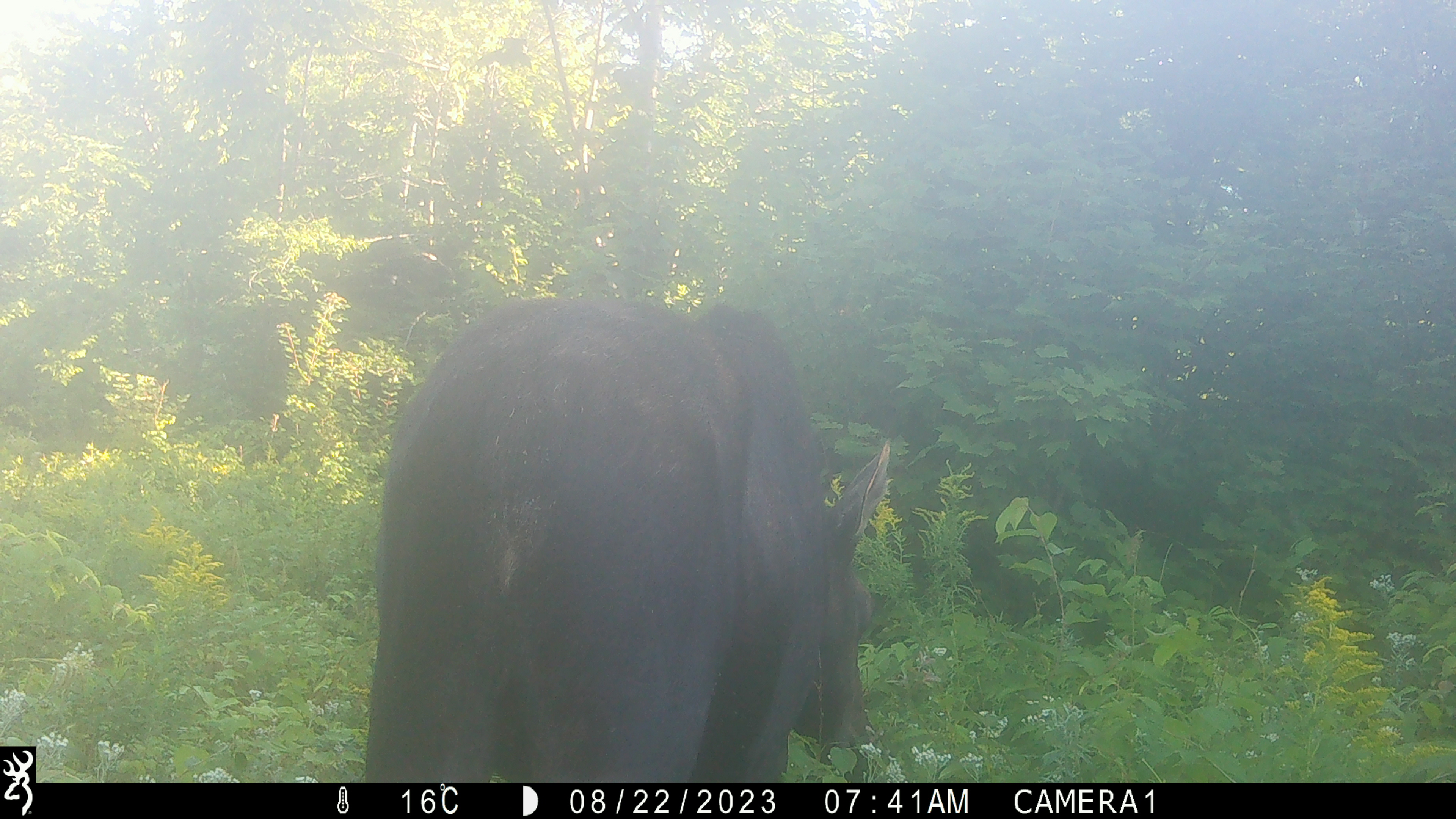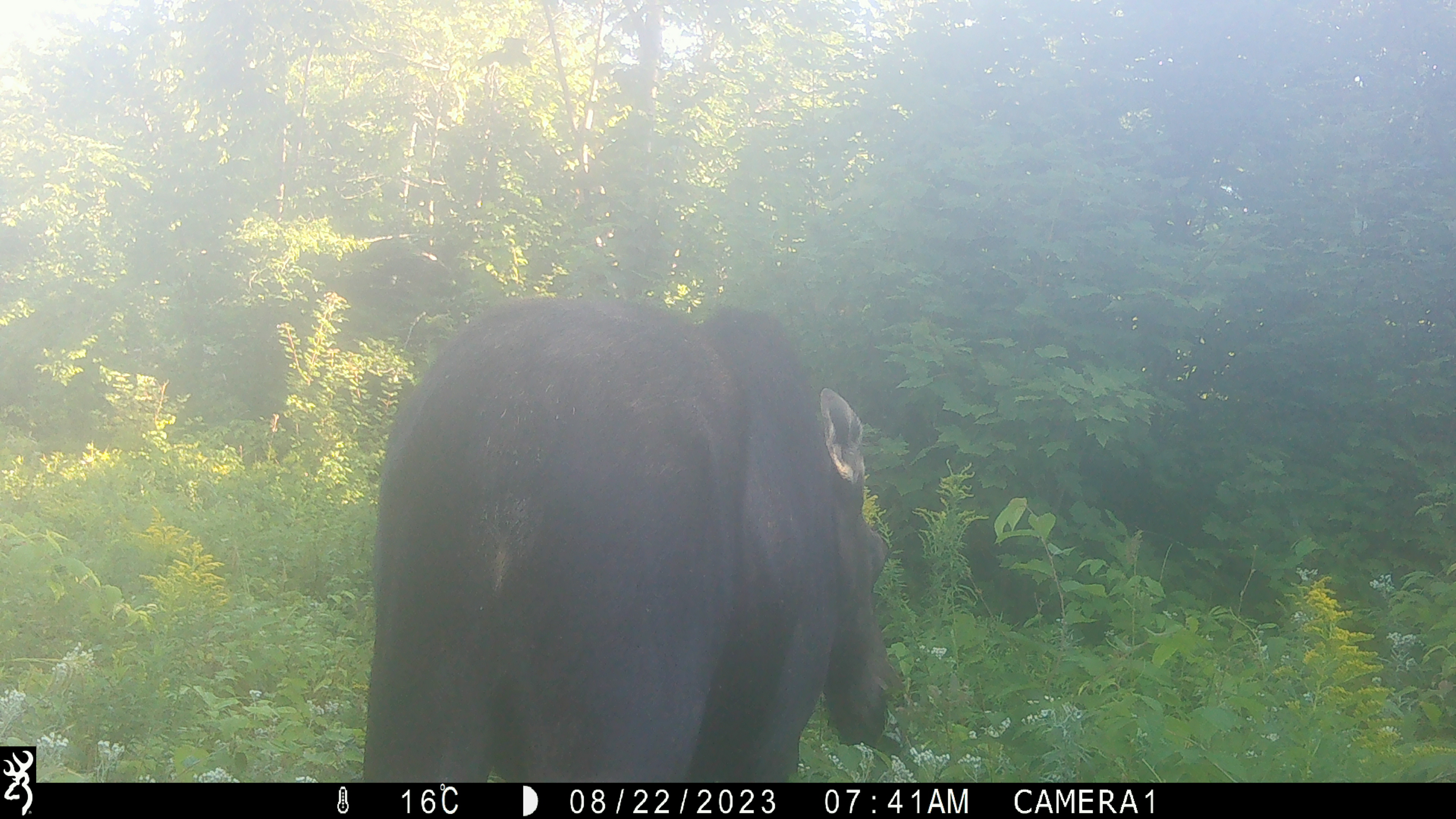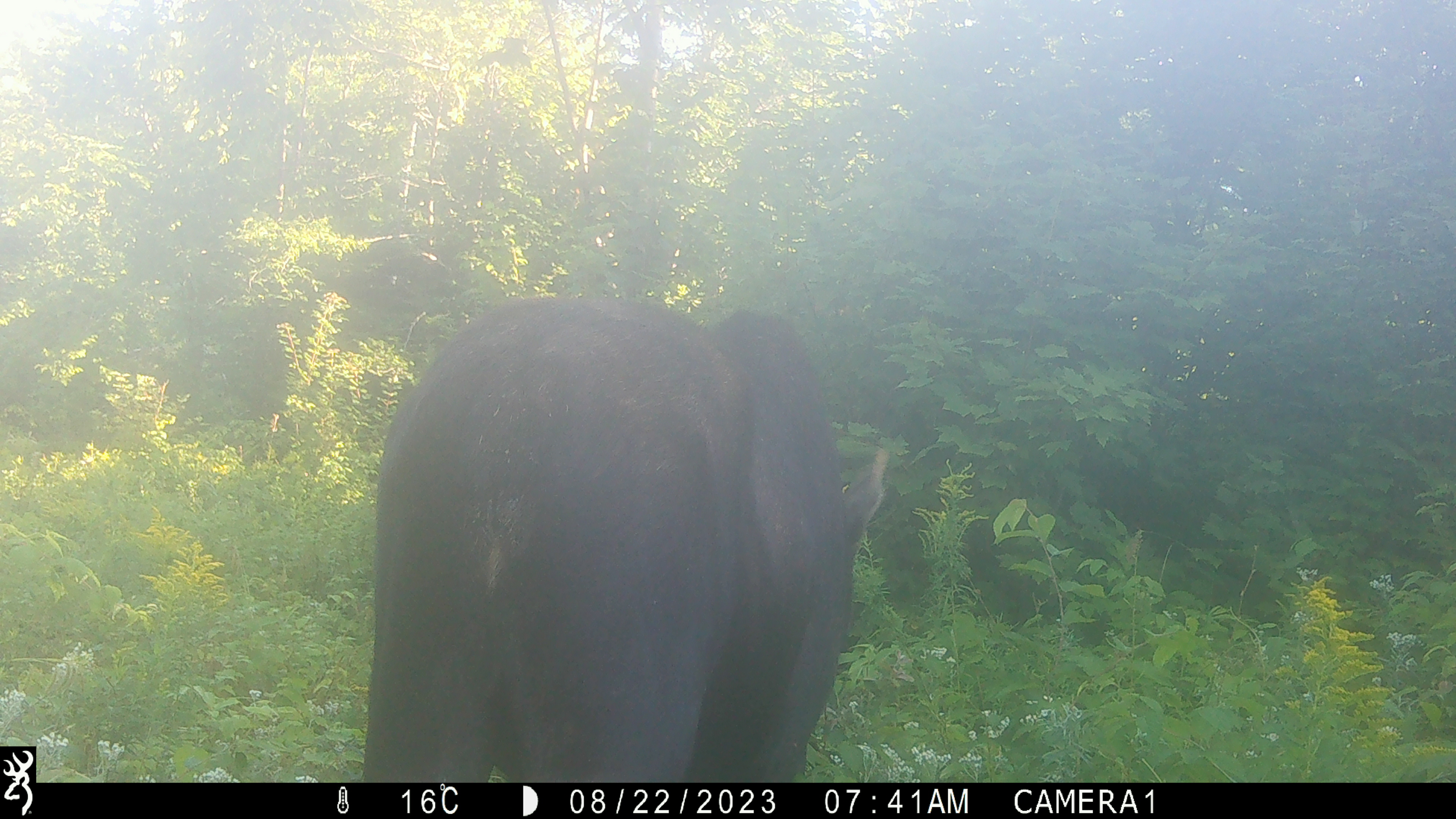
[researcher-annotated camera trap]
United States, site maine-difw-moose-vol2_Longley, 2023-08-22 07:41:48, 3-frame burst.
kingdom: Animalia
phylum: Chordata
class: Mammalia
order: Artiodactyla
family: Cervidae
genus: Alces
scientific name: Alces alces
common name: moose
Moose (Alces alces).